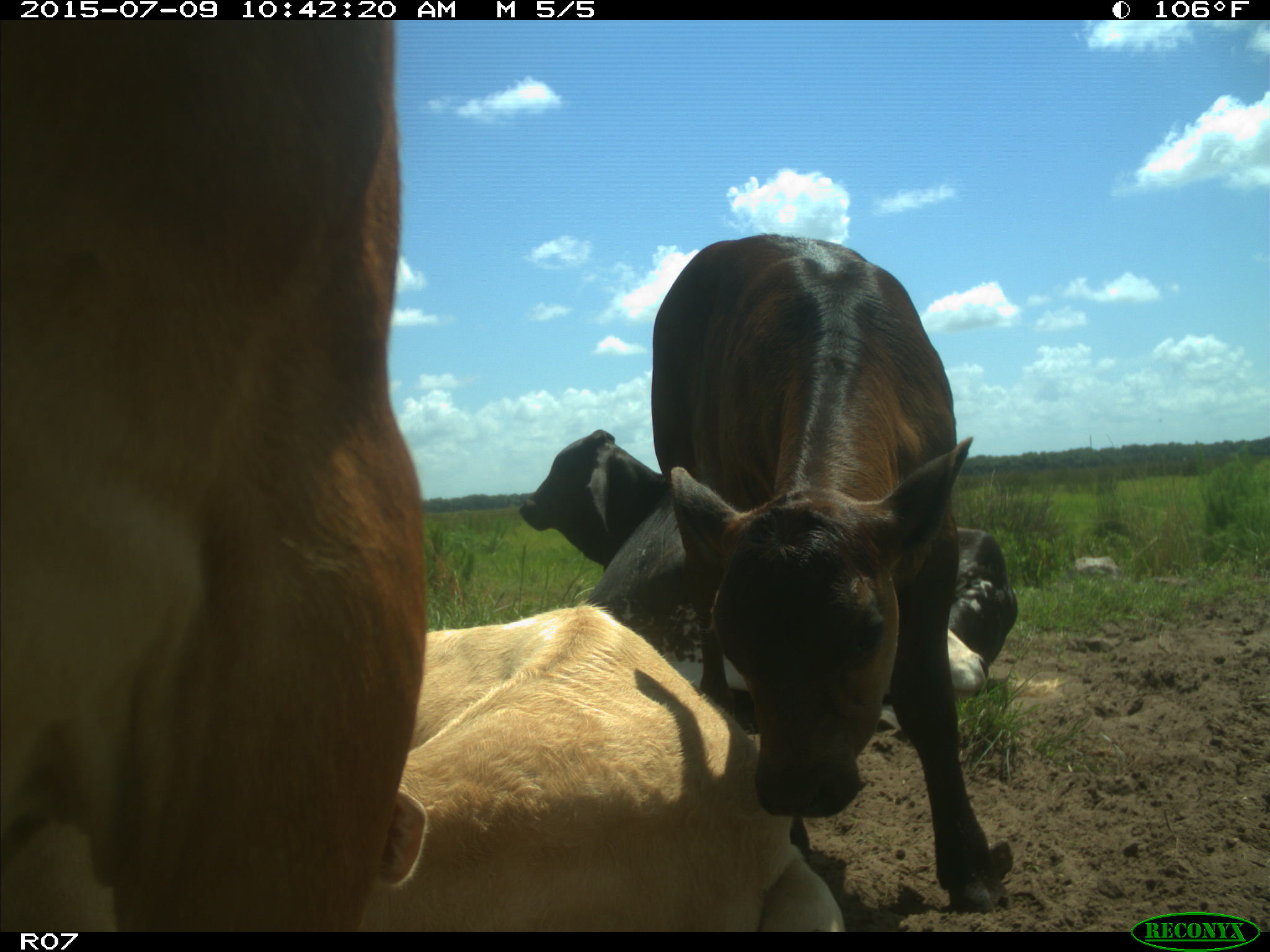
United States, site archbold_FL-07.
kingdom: Animalia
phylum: Chordata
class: Mammalia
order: Artiodactyla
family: Bovidae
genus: Bos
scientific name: Bos taurus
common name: domestic cow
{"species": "Bos taurus (domestic cow)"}